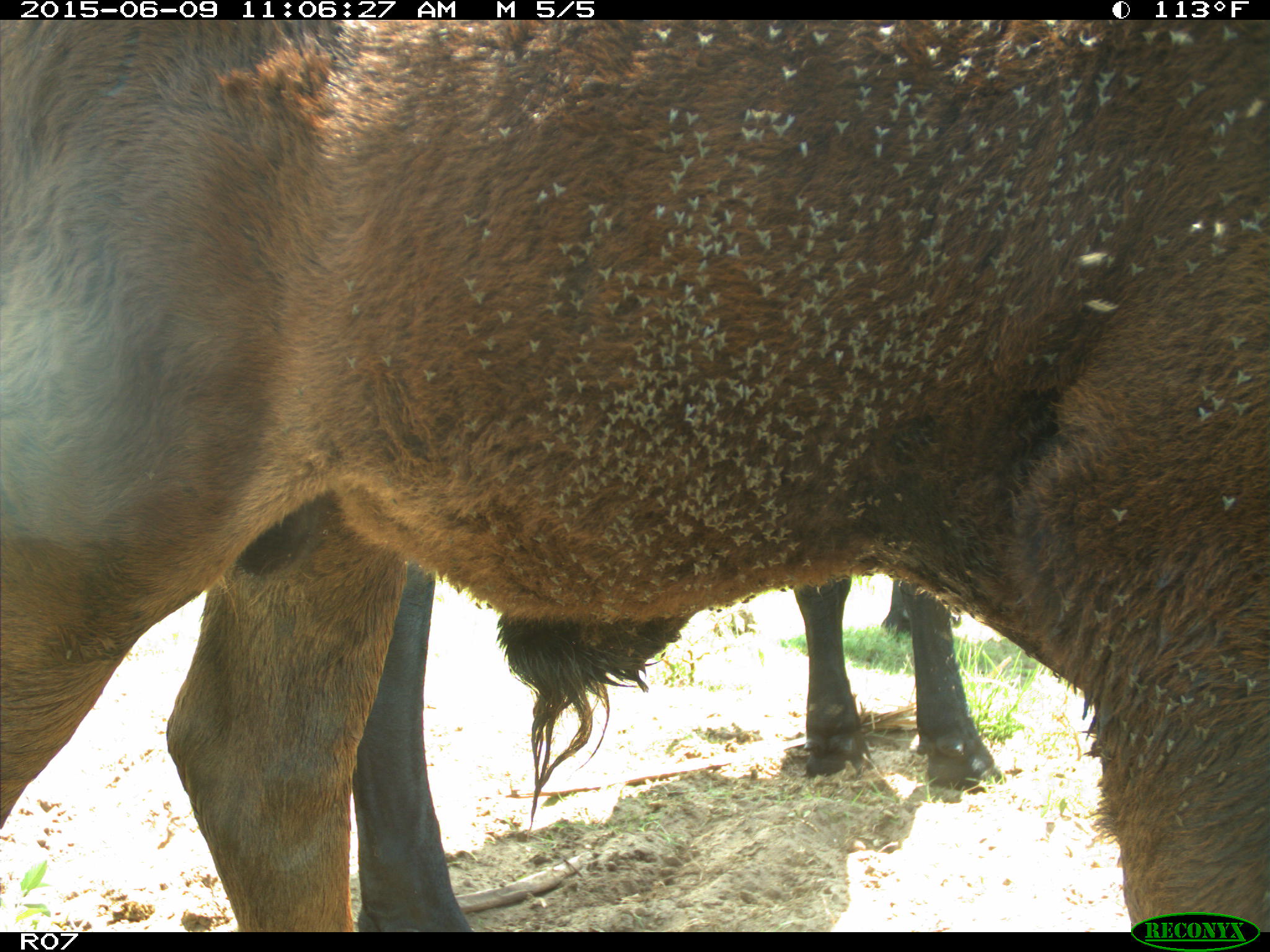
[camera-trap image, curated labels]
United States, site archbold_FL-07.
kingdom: Animalia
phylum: Chordata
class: Mammalia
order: Artiodactyla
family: Bovidae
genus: Bos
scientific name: Bos taurus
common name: domestic cow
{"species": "Bos taurus (domestic cow)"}